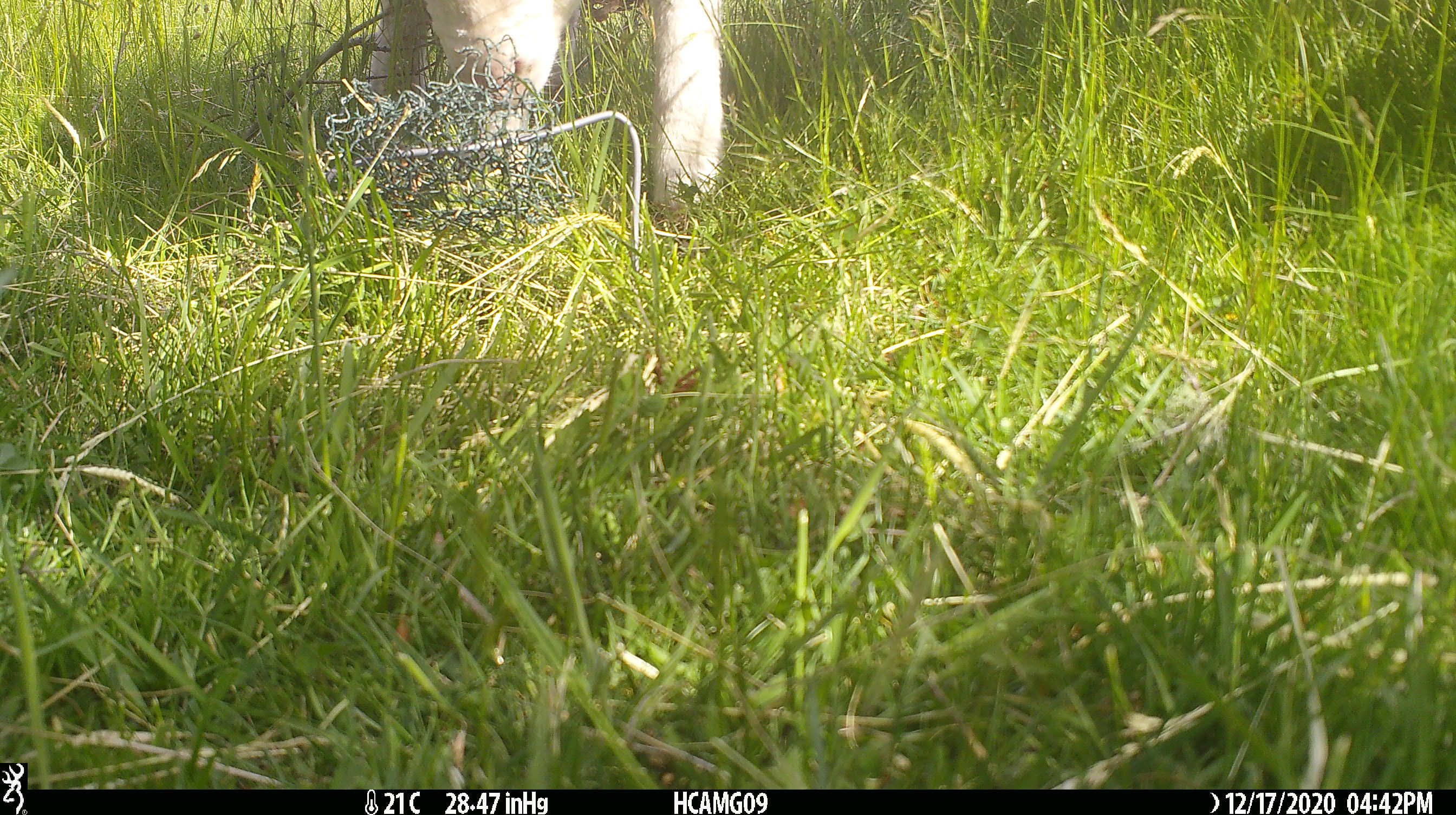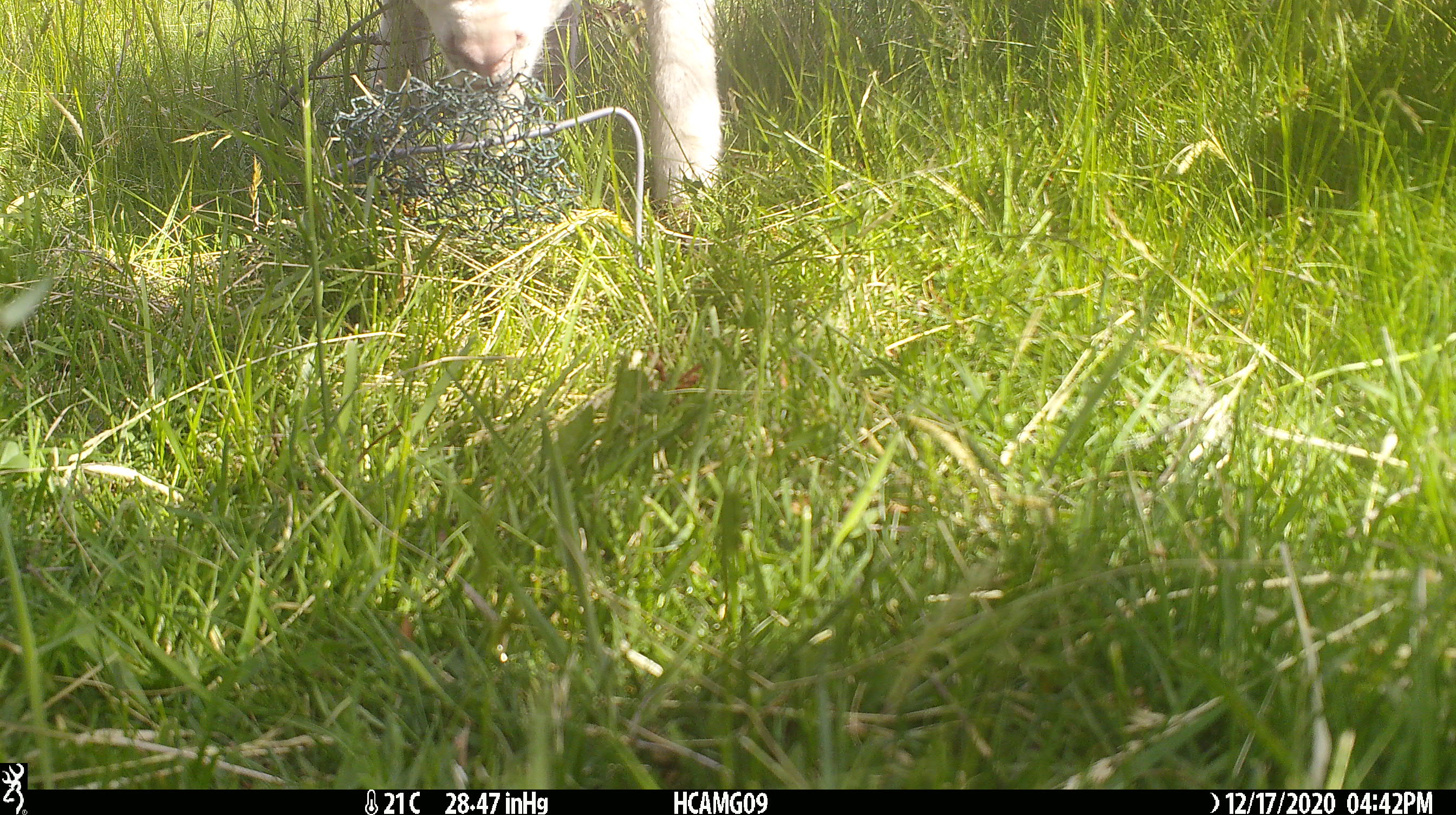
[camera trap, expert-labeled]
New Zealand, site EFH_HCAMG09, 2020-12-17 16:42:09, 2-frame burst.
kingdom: Animalia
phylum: Chordata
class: Mammalia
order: Artiodactyla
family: Bovidae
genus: Ovis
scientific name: Ovis aries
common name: domestic sheep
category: sheep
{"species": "sheep (domestic sheep) (Ovis aries)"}